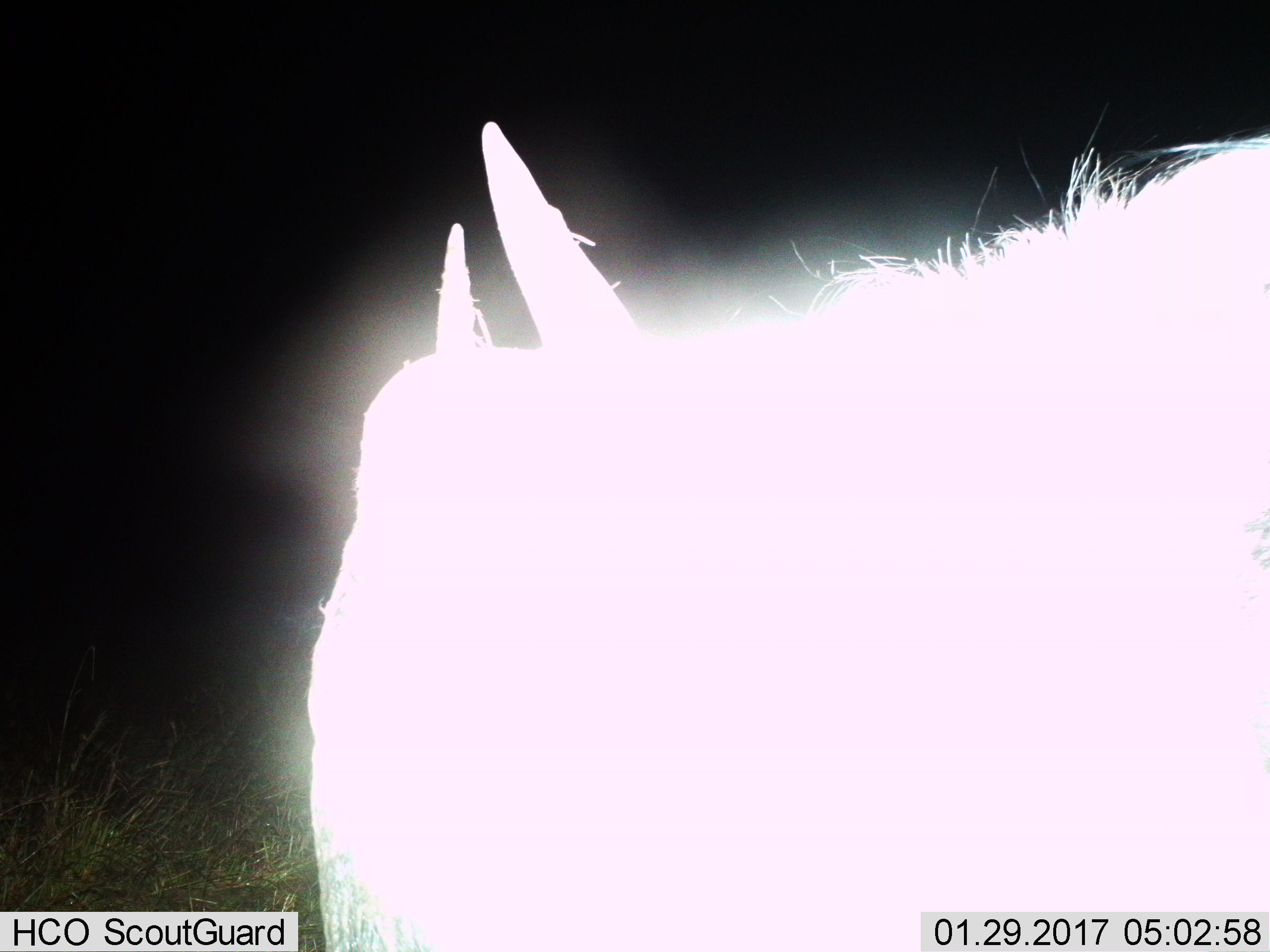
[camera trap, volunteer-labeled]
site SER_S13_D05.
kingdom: Animalia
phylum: Chordata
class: Mammalia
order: Artiodactyla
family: Bovidae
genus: Connochaetes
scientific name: Connochaetes taurinus taurinus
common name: blue wildebeest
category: wildebeestblue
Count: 1.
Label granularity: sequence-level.